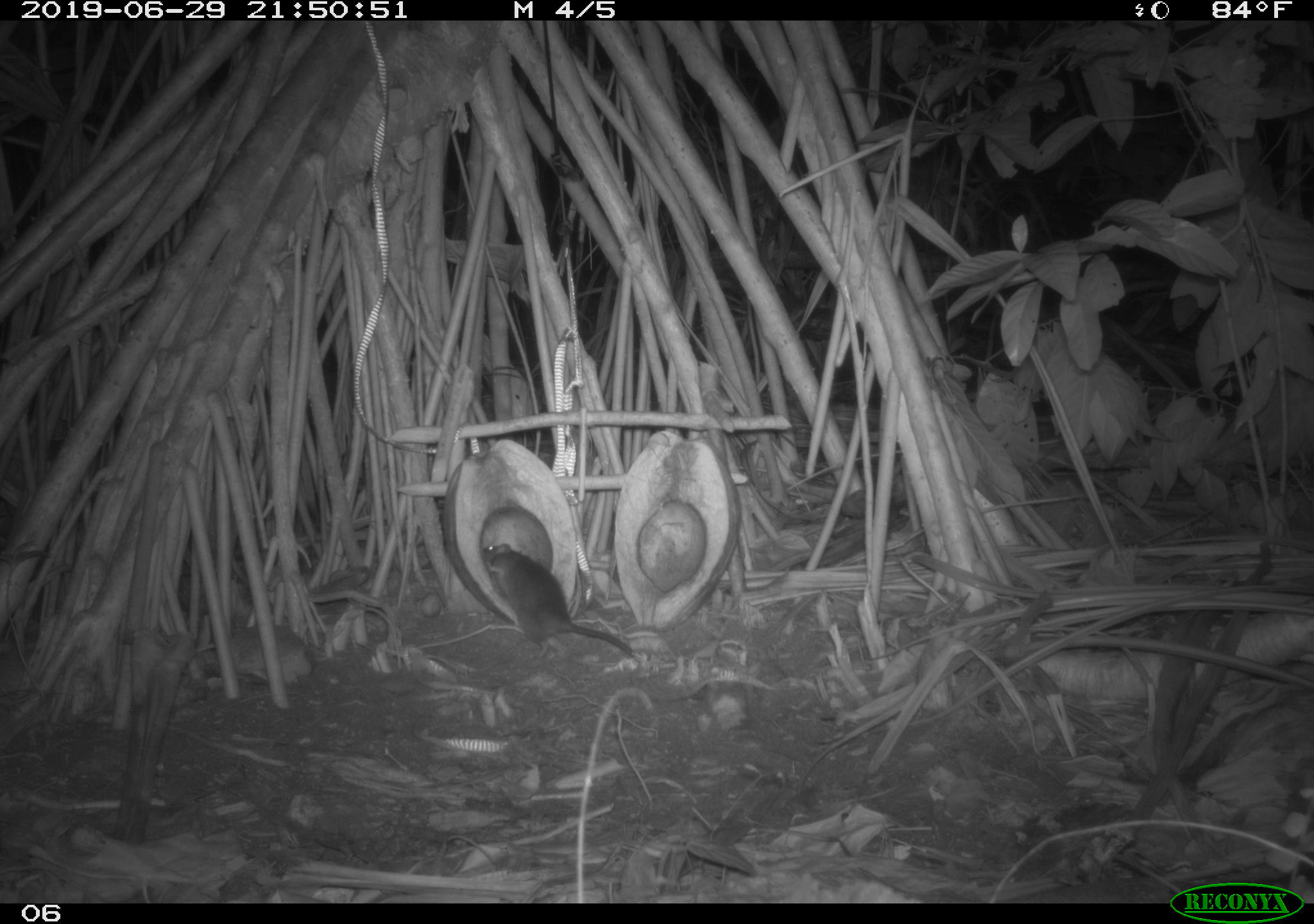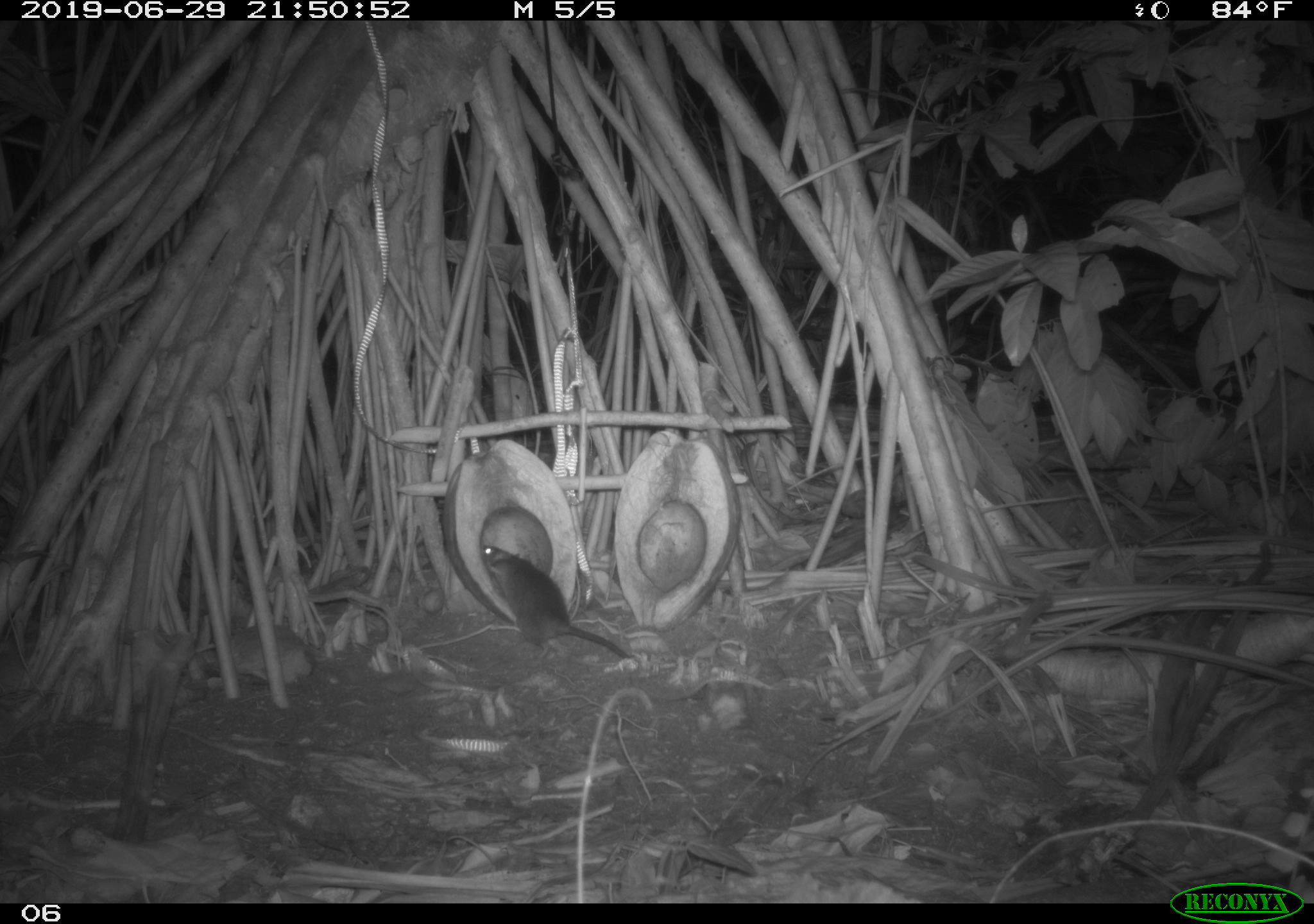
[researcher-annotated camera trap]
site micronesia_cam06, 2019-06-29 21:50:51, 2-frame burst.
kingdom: Animalia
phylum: Chordata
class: Mammalia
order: Rodentia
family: Muridae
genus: Rattus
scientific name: Rattus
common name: rat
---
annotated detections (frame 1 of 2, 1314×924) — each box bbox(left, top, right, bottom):
rat: bbox(476, 535, 645, 670)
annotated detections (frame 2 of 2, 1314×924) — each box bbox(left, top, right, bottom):
rat: bbox(475, 534, 632, 660)